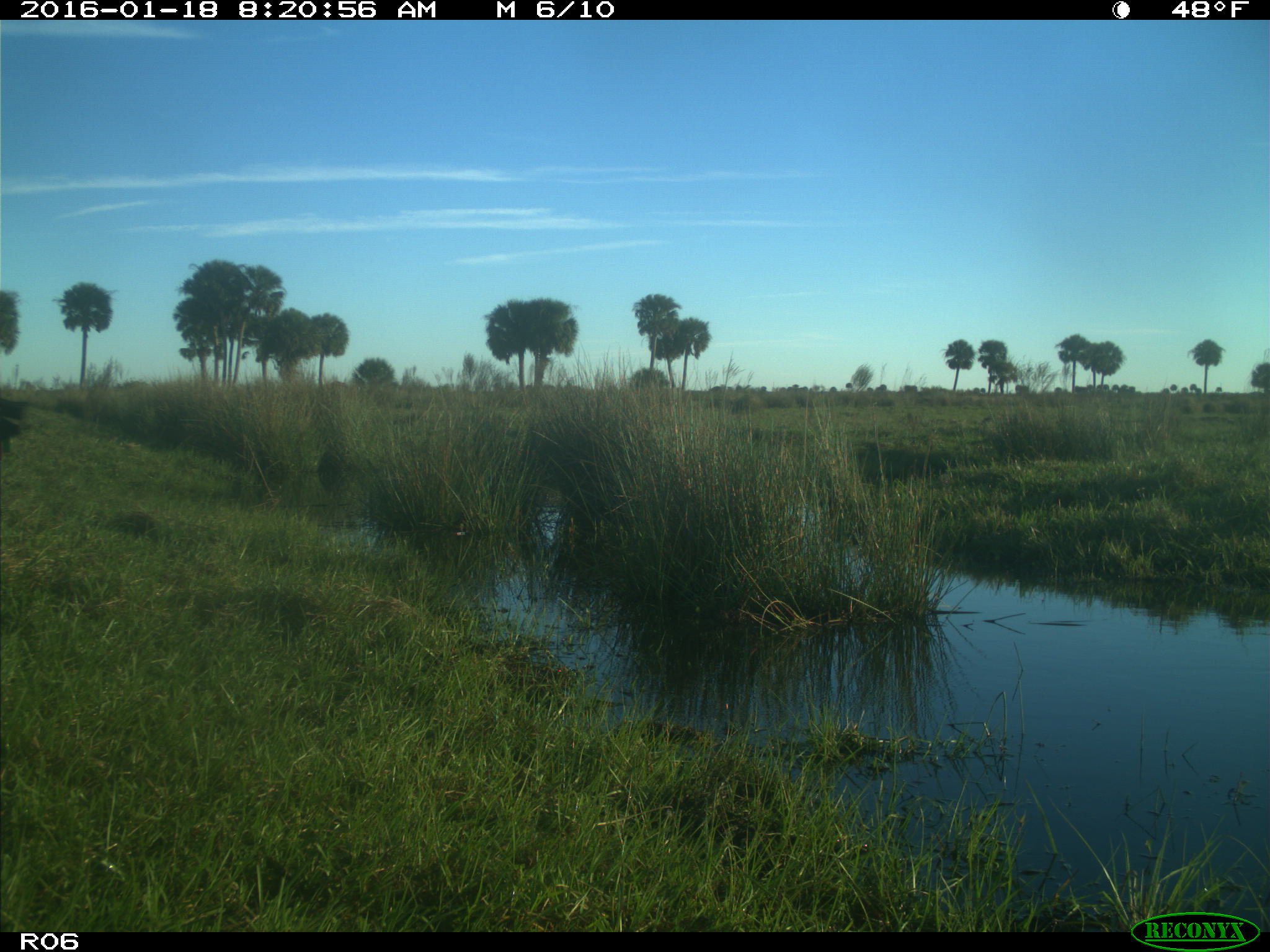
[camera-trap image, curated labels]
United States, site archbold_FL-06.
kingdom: Animalia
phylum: Chordata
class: Mammalia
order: Artiodactyla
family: Bovidae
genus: Bos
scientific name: Bos taurus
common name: domestic cow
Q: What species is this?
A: Bos taurus (domestic cow).